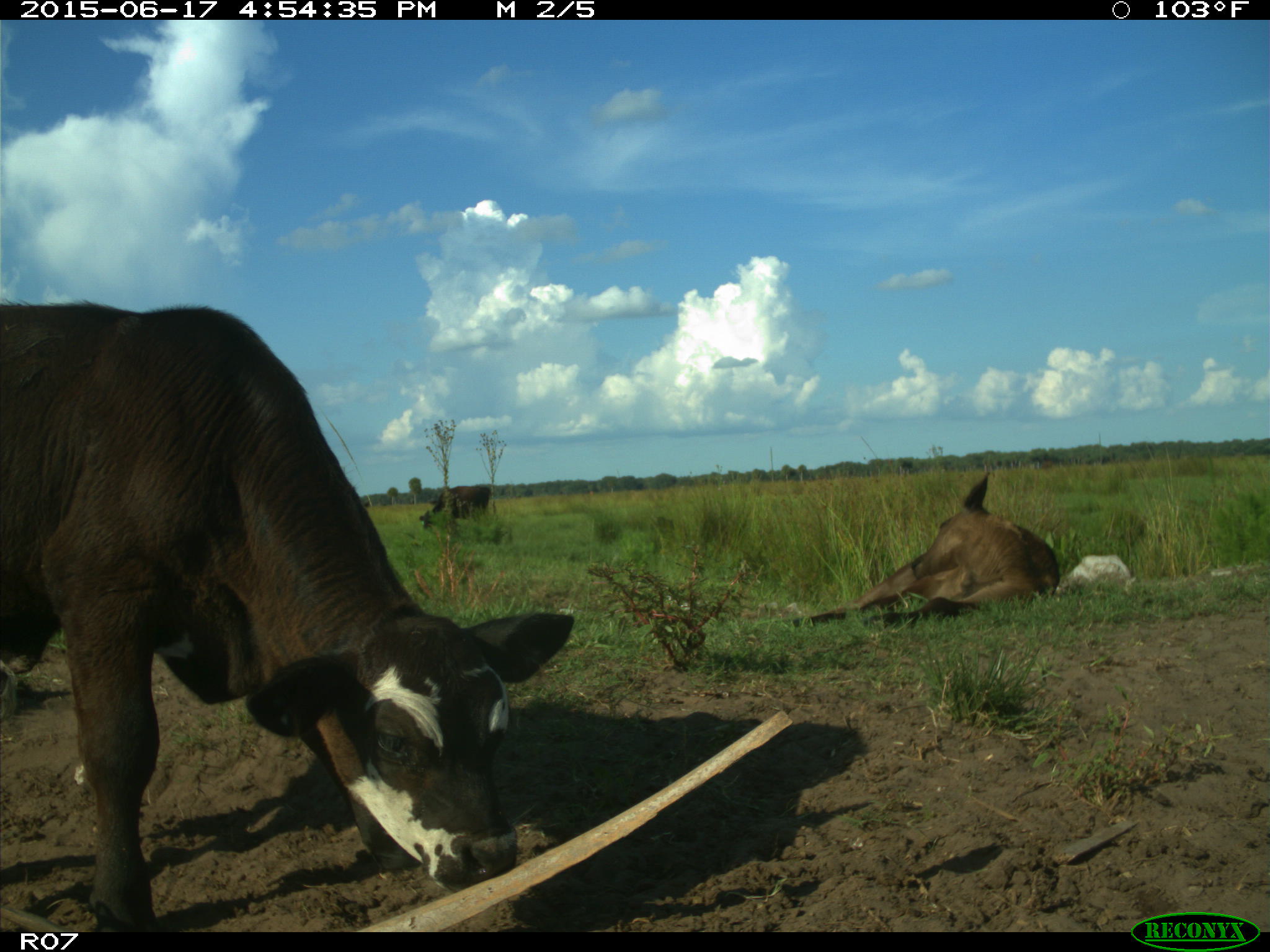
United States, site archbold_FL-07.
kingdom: Animalia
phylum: Chordata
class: Mammalia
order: Artiodactyla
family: Bovidae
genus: Bos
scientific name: Bos taurus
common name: domestic cow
Bos taurus (domestic cow).